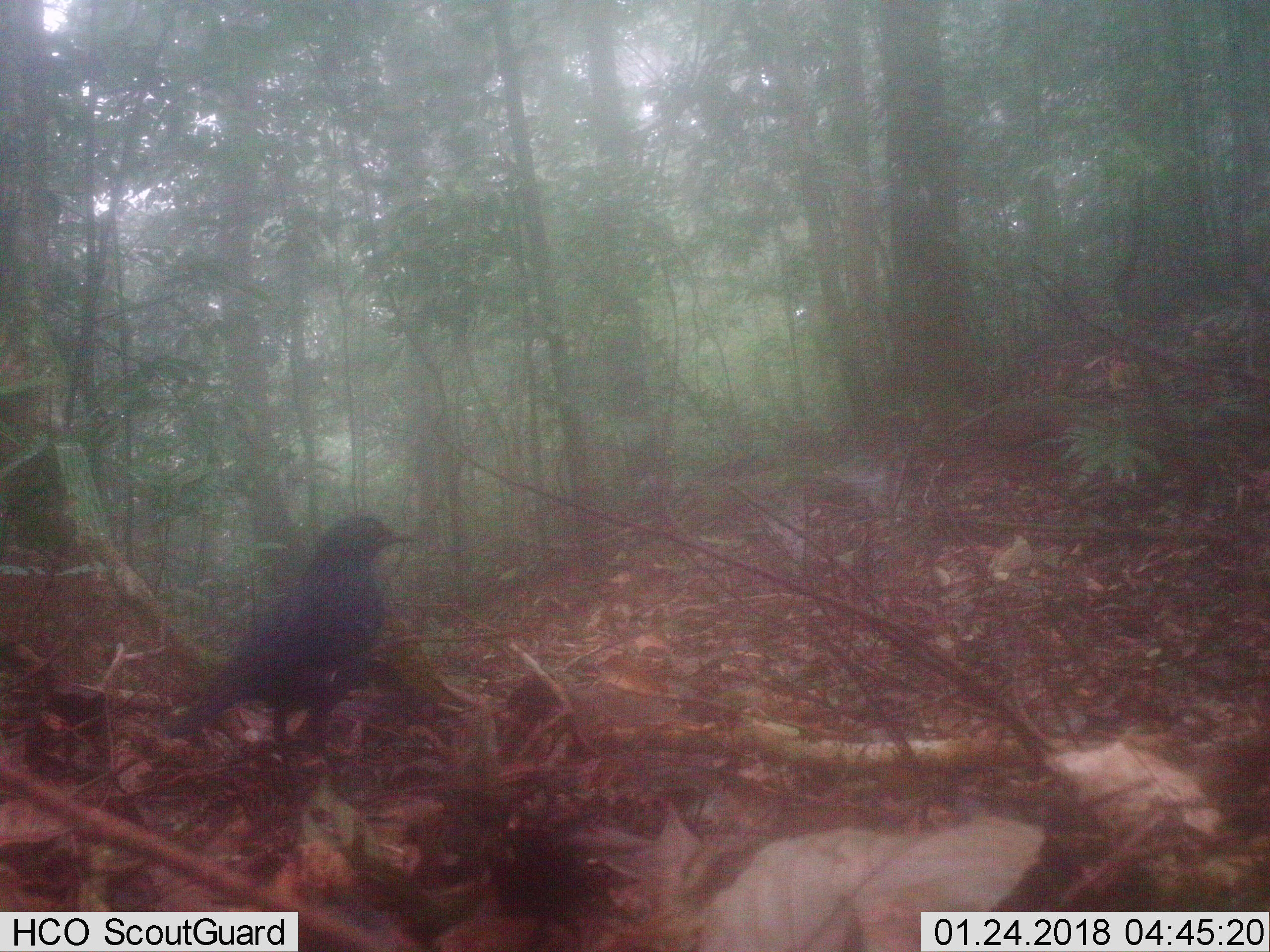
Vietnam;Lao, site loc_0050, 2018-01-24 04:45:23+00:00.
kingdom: Animalia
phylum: Chordata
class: Aves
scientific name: Aves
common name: bird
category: unidentified bird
Unidentified bird (bird) (Aves). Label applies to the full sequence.